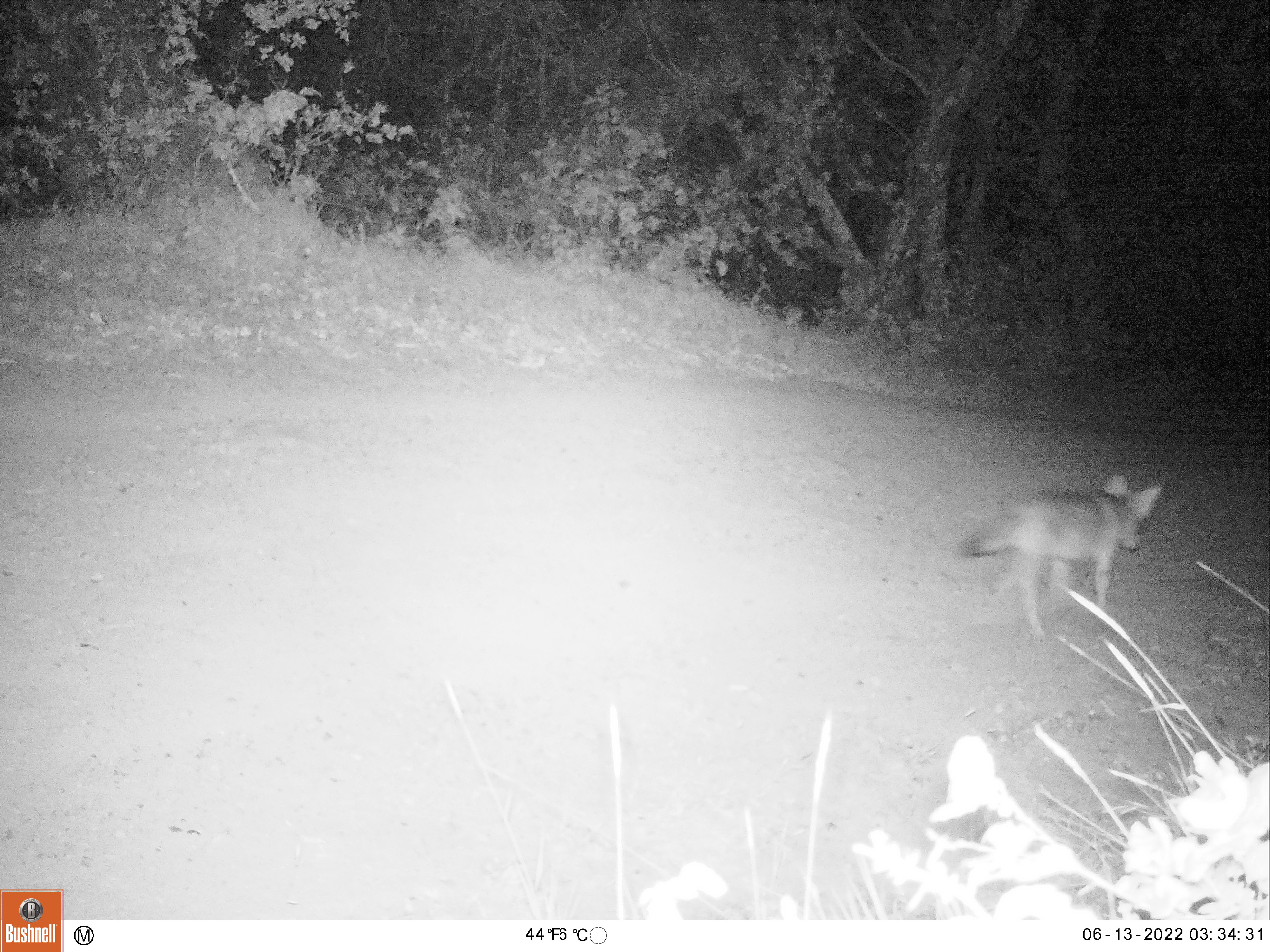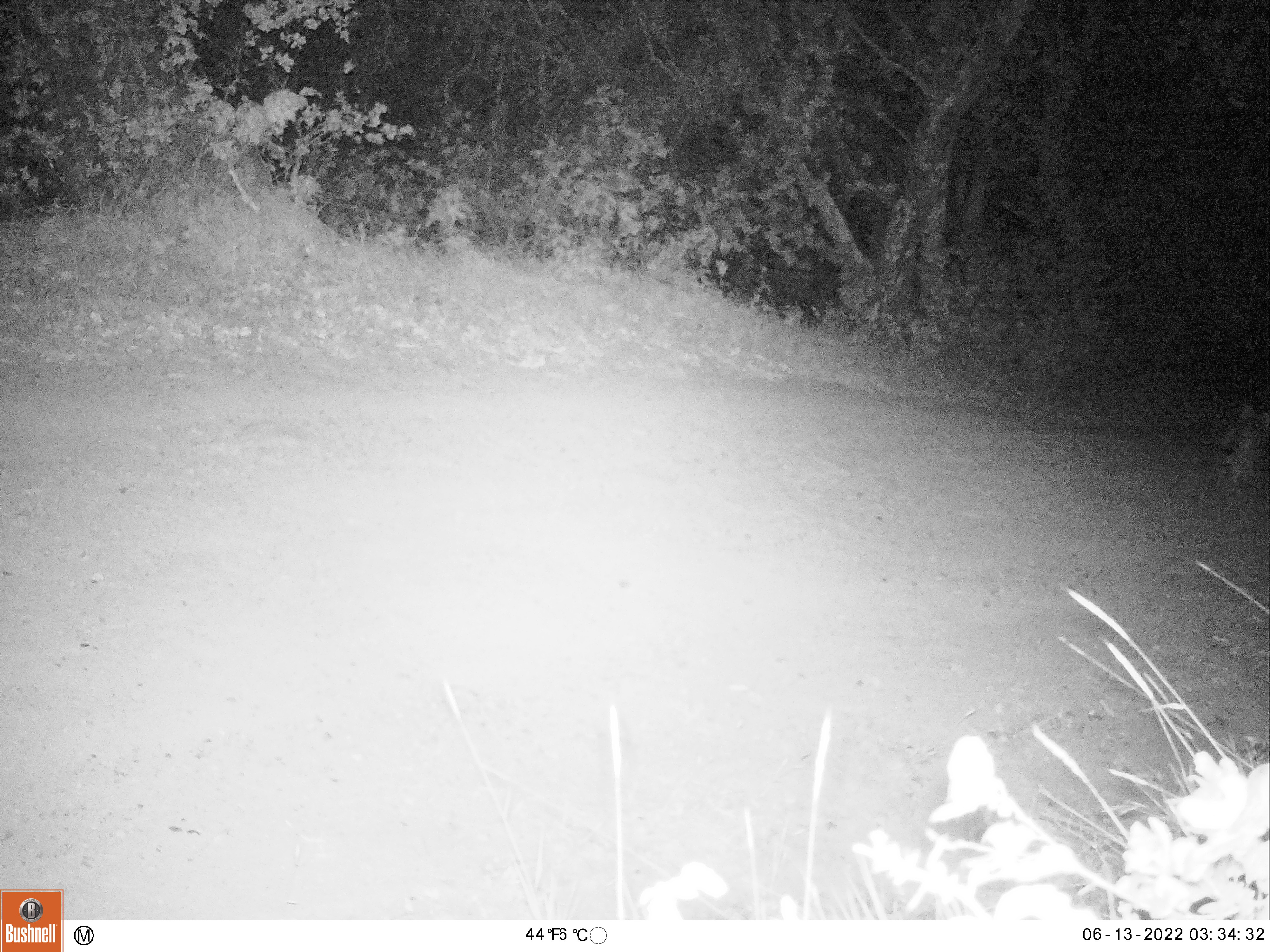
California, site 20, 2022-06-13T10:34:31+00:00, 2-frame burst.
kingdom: Animalia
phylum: Chordata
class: Mammalia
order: Carnivora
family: Canidae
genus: Canis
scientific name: Canis latrans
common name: coyote